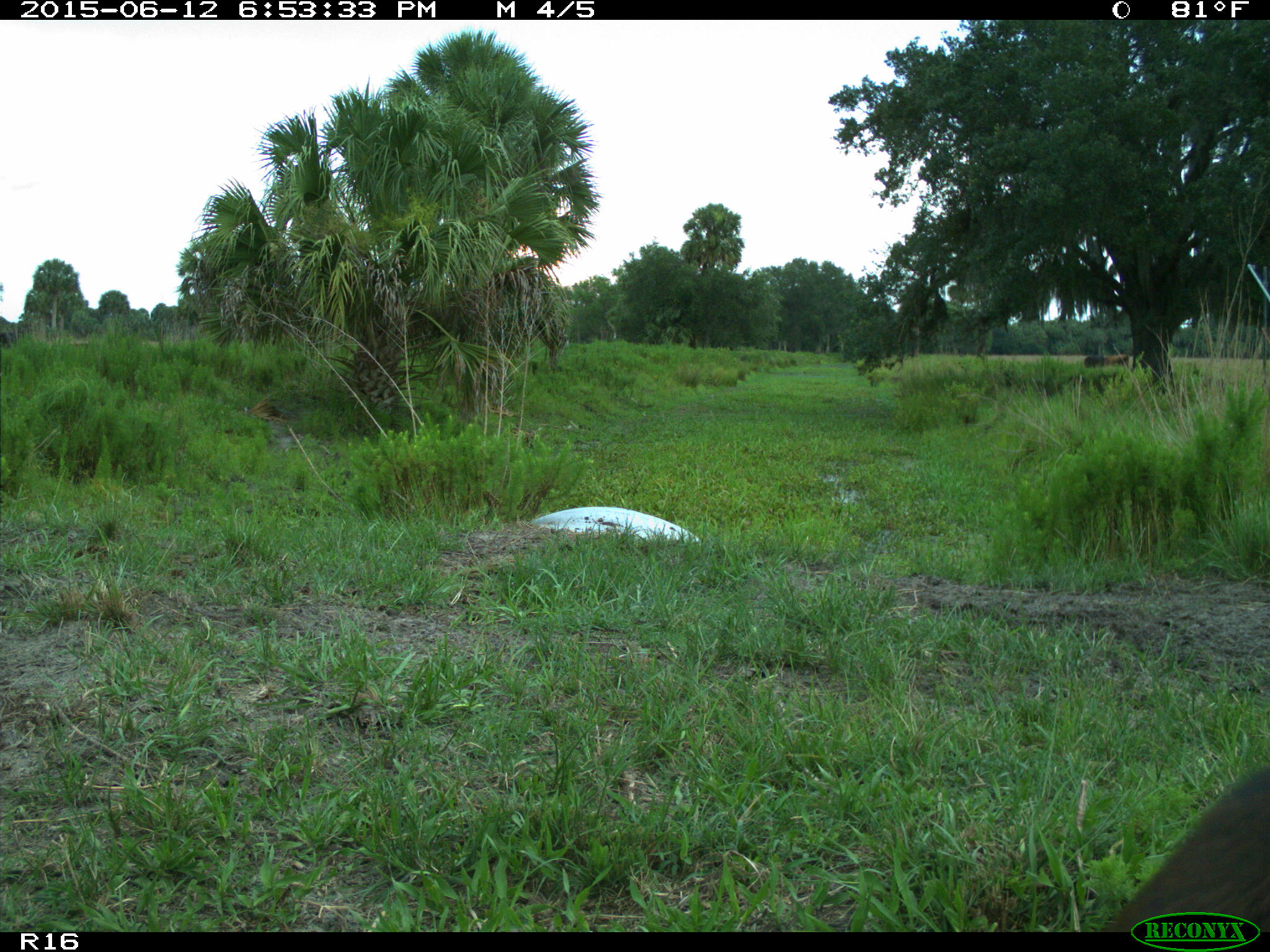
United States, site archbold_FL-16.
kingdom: Animalia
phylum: Chordata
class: Mammalia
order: Artiodactyla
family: Bovidae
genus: Bos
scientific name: Bos taurus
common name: domestic cow